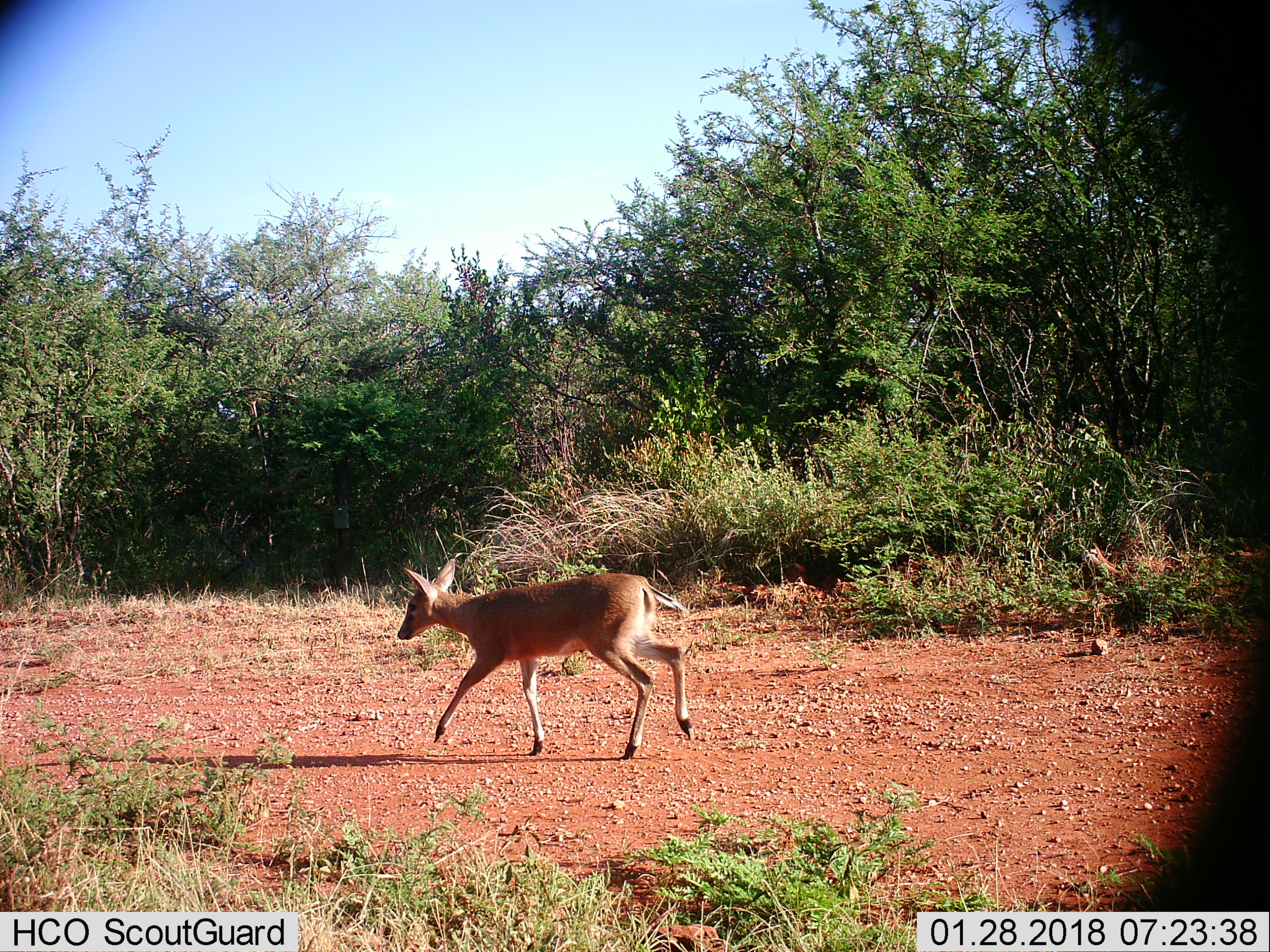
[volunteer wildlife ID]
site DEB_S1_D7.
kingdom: Animalia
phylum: Chordata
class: Mammalia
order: Artiodactyla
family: Bovidae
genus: Sylvicapra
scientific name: Sylvicapra grimmia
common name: common duiker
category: duikercommongrey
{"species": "duikercommongrey (common duiker) (Sylvicapra grimmia)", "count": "1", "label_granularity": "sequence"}